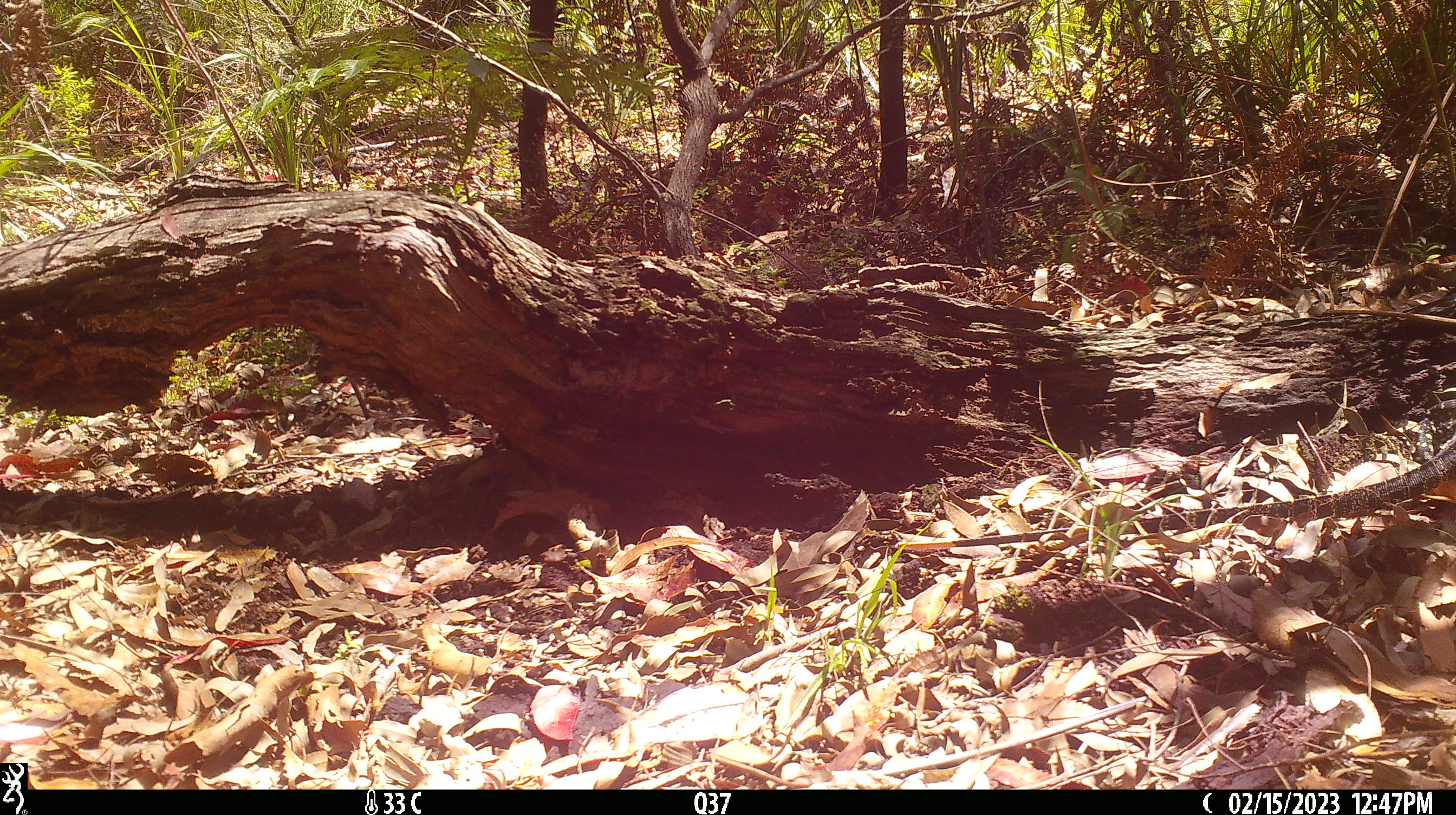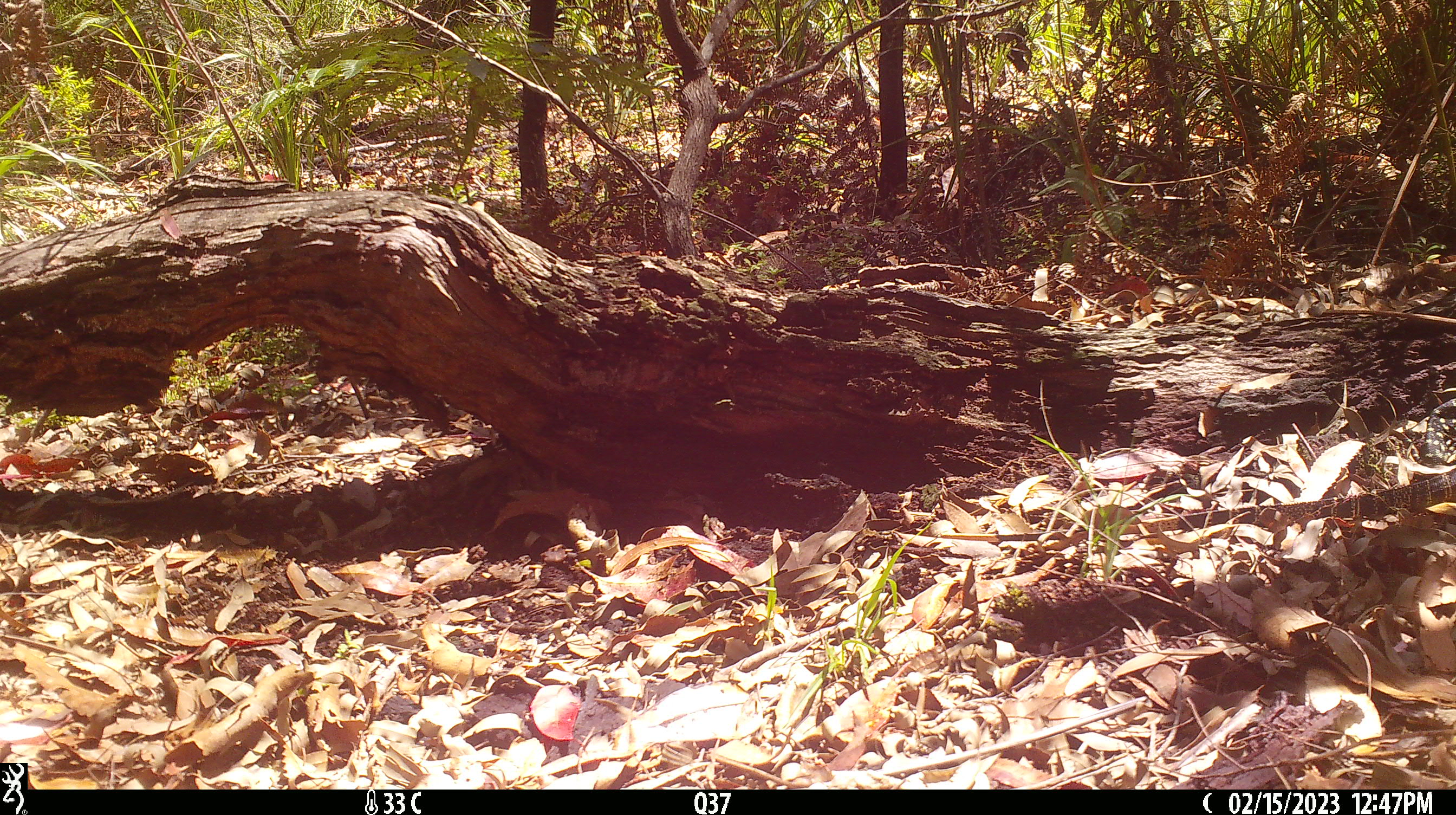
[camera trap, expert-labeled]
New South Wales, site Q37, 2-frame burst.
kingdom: Animalia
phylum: Chordata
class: Reptilia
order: Squamata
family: Varanidae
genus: Varanus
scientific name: Varanus varius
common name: lace monitor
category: goanna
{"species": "goanna (lace monitor) (Varanus varius)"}